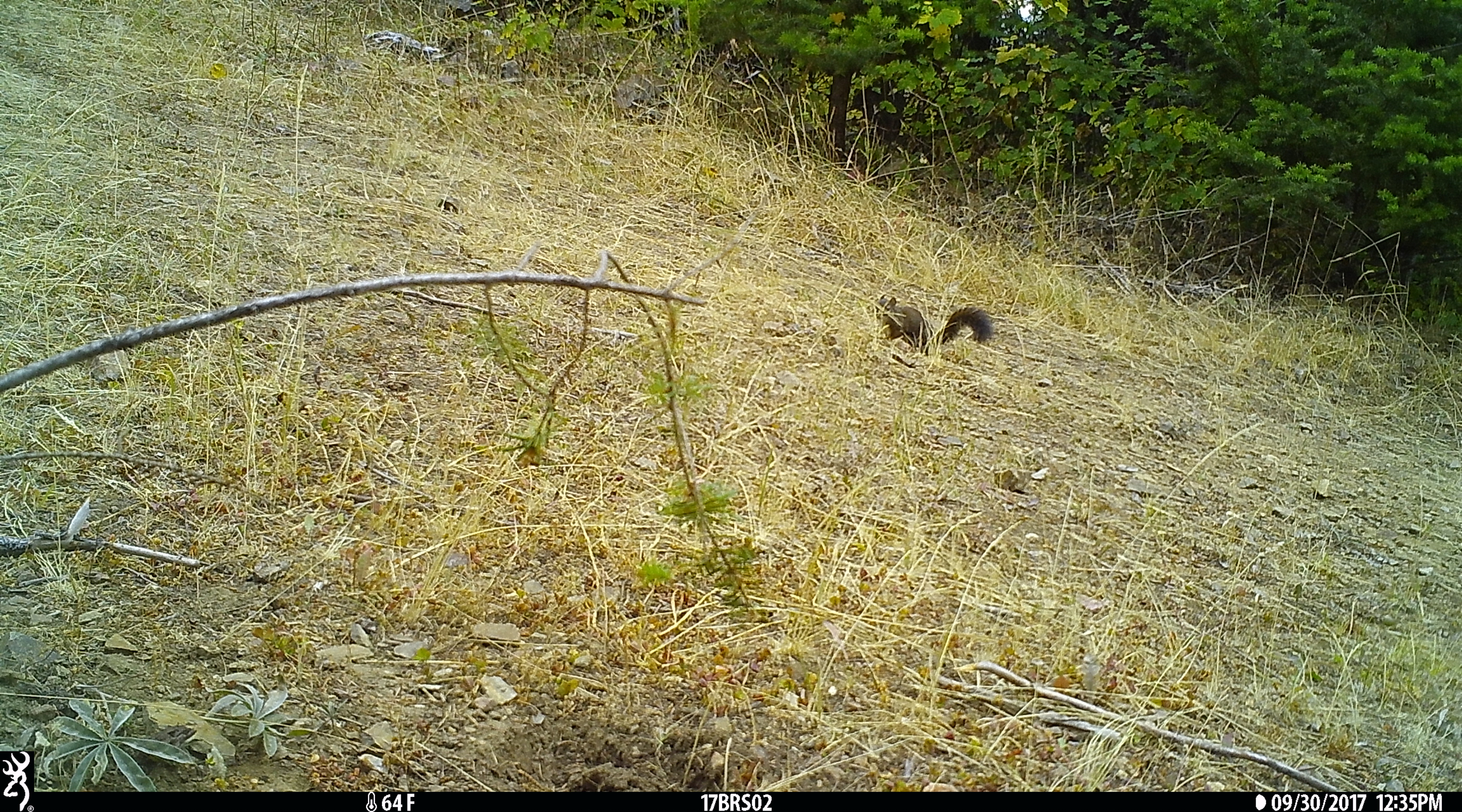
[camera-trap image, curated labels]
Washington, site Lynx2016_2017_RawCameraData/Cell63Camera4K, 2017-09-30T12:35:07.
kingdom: Animalia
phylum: Chordata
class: Mammalia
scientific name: Mammalia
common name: small mammal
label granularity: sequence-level